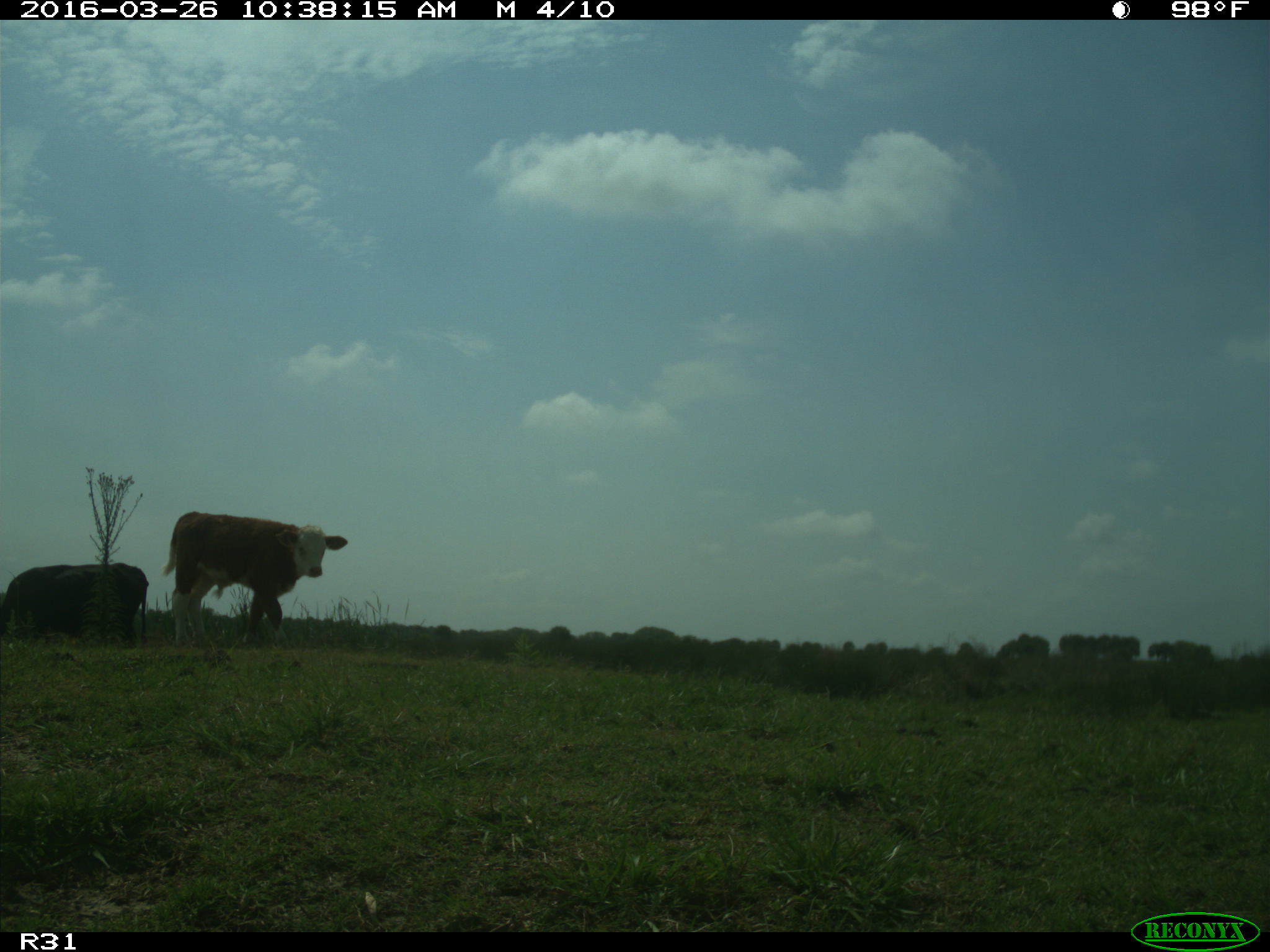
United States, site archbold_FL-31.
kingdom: Animalia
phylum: Chordata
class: Mammalia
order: Artiodactyla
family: Bovidae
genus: Bos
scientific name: Bos taurus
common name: domestic cow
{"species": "Bos taurus (domestic cow)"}